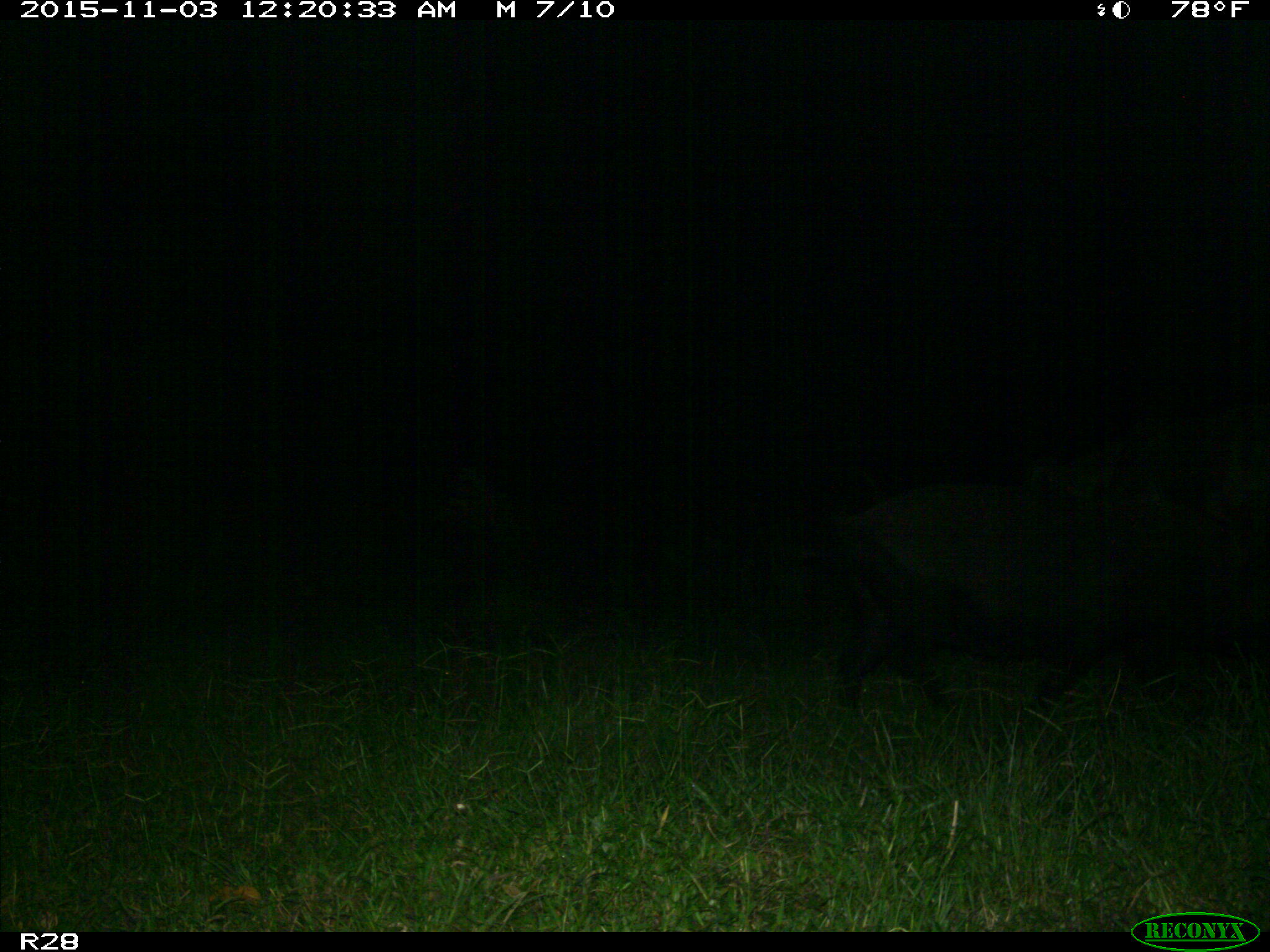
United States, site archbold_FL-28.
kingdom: Animalia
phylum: Chordata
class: Mammalia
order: Artiodactyla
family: Suidae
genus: Sus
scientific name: Sus scrofa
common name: wild boar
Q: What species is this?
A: Sus scrofa (wild boar).